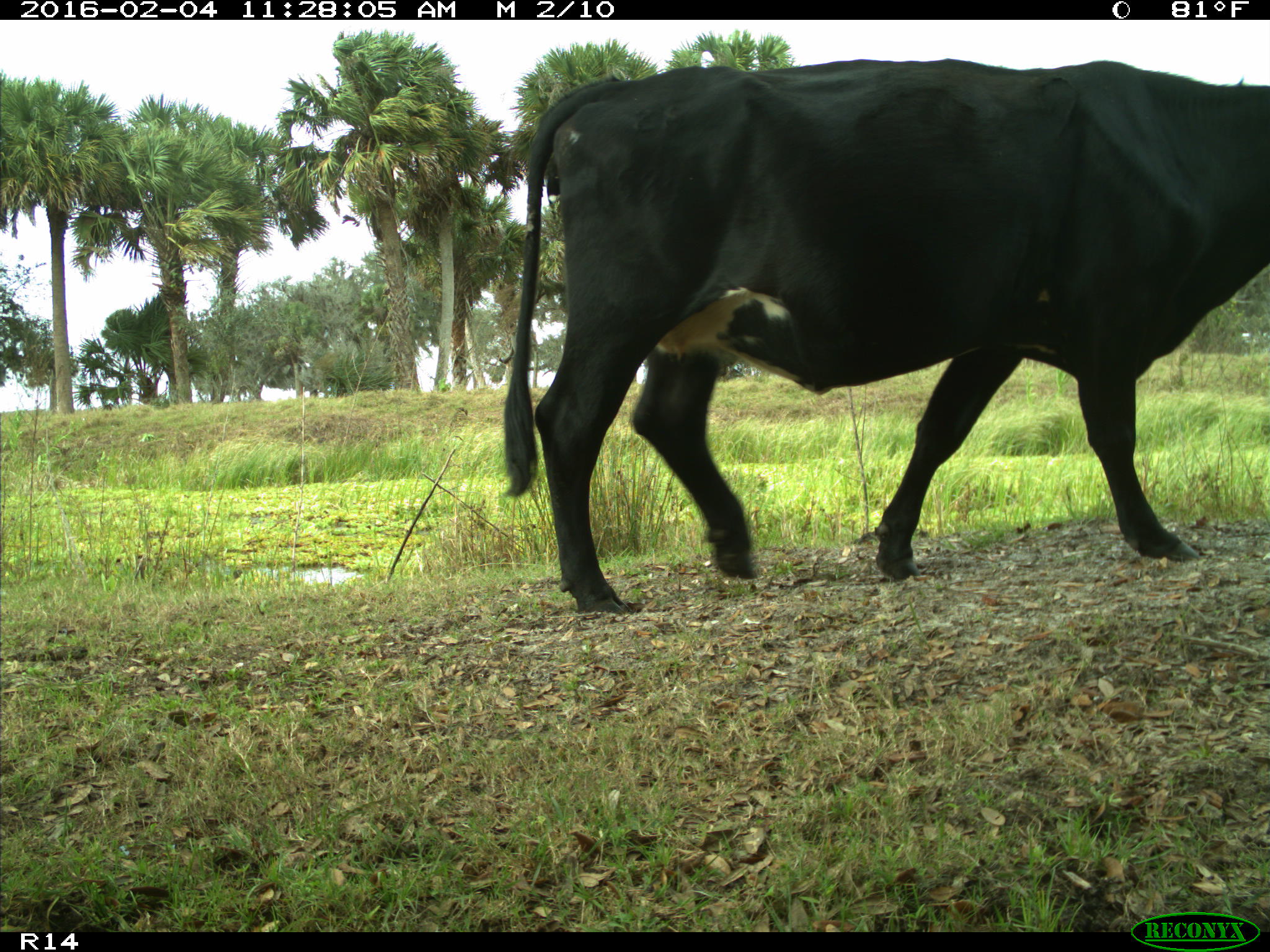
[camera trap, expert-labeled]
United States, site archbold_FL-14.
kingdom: Animalia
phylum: Chordata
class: Mammalia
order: Artiodactyla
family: Bovidae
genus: Bos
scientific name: Bos taurus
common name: domestic cow